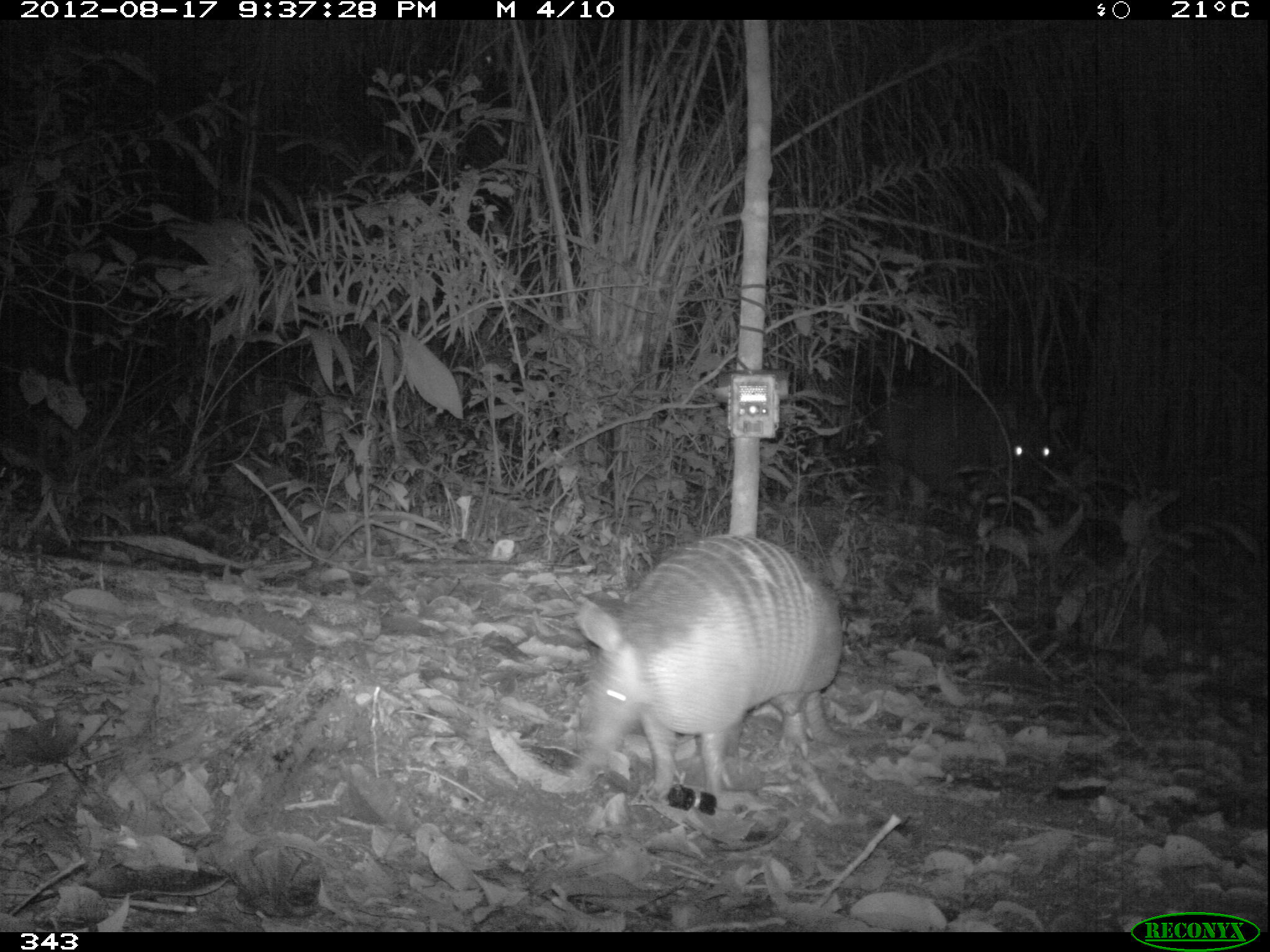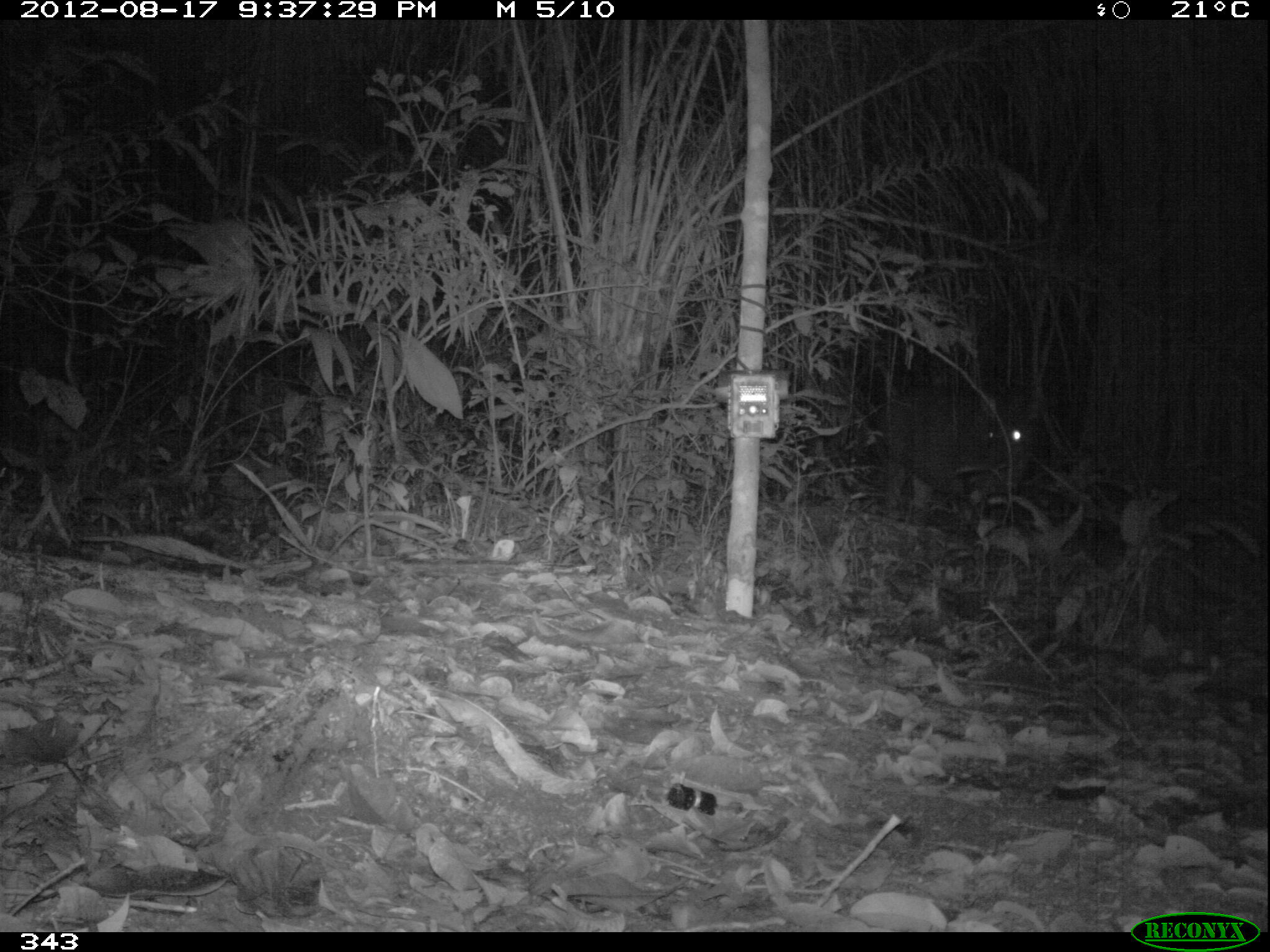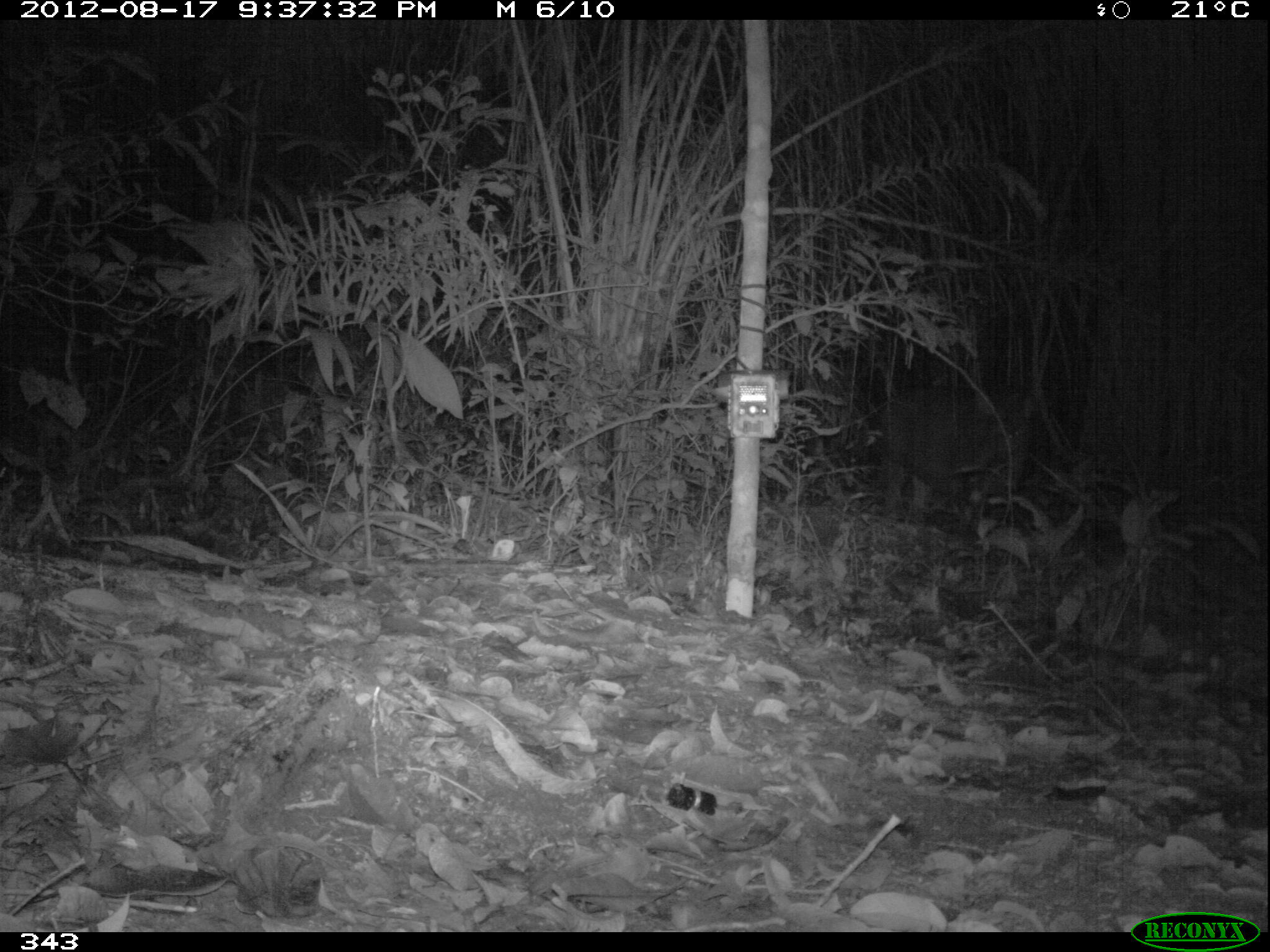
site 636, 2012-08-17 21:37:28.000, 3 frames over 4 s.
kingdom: Animalia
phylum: Chordata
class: Mammalia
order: Cingulata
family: Dasypodidae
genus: Dasypus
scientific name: Dasypus novemcinctus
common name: nine-banded armadillo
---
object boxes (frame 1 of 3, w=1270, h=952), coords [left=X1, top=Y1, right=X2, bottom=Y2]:
dasypus novemcinctus: [left=568, top=532, right=887, bottom=811]; [left=878, top=385, right=1054, bottom=518]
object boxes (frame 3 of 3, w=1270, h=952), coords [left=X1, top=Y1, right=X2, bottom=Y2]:
dasypus novemcinctus: [left=873, top=372, right=1037, bottom=524]